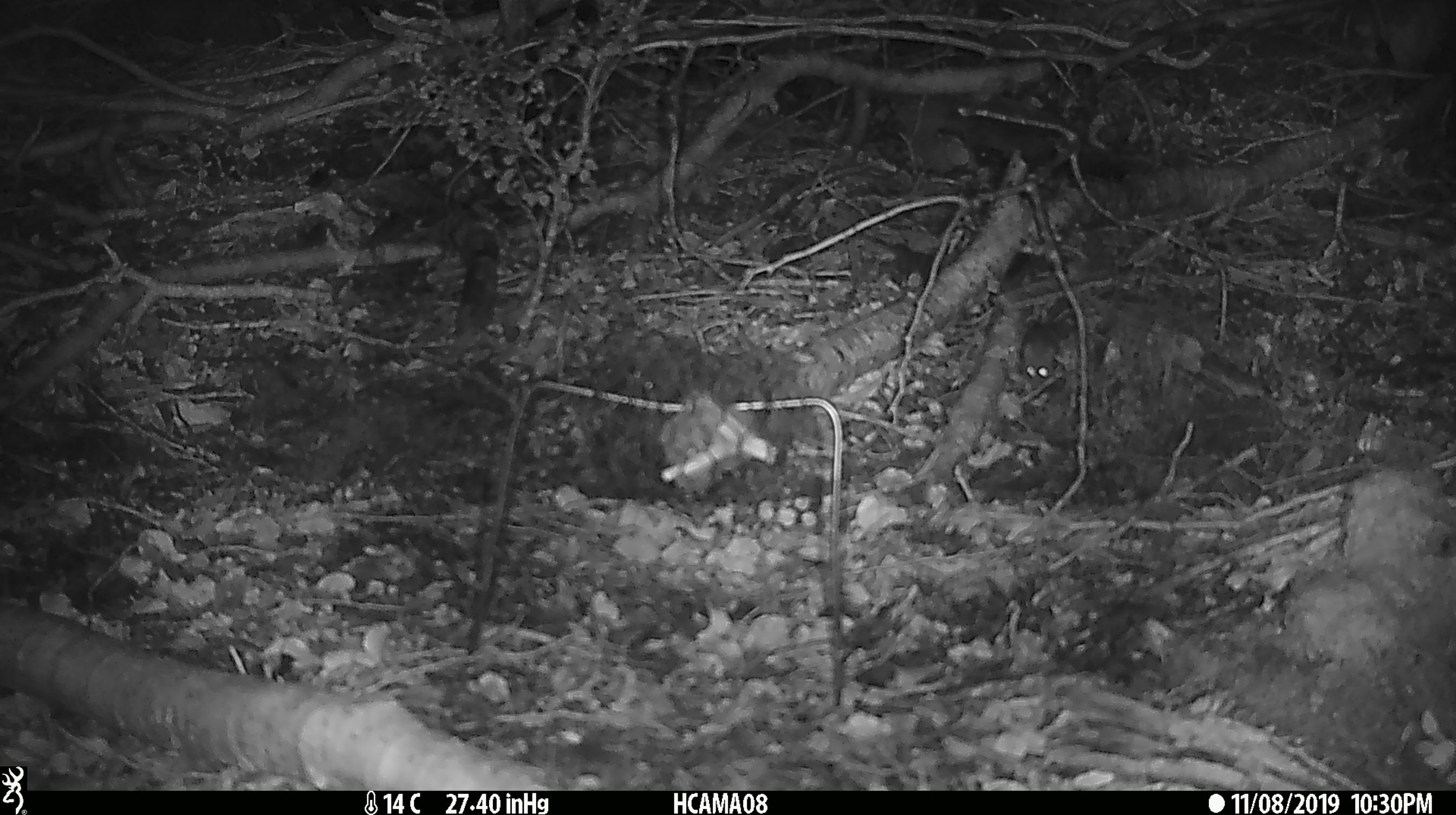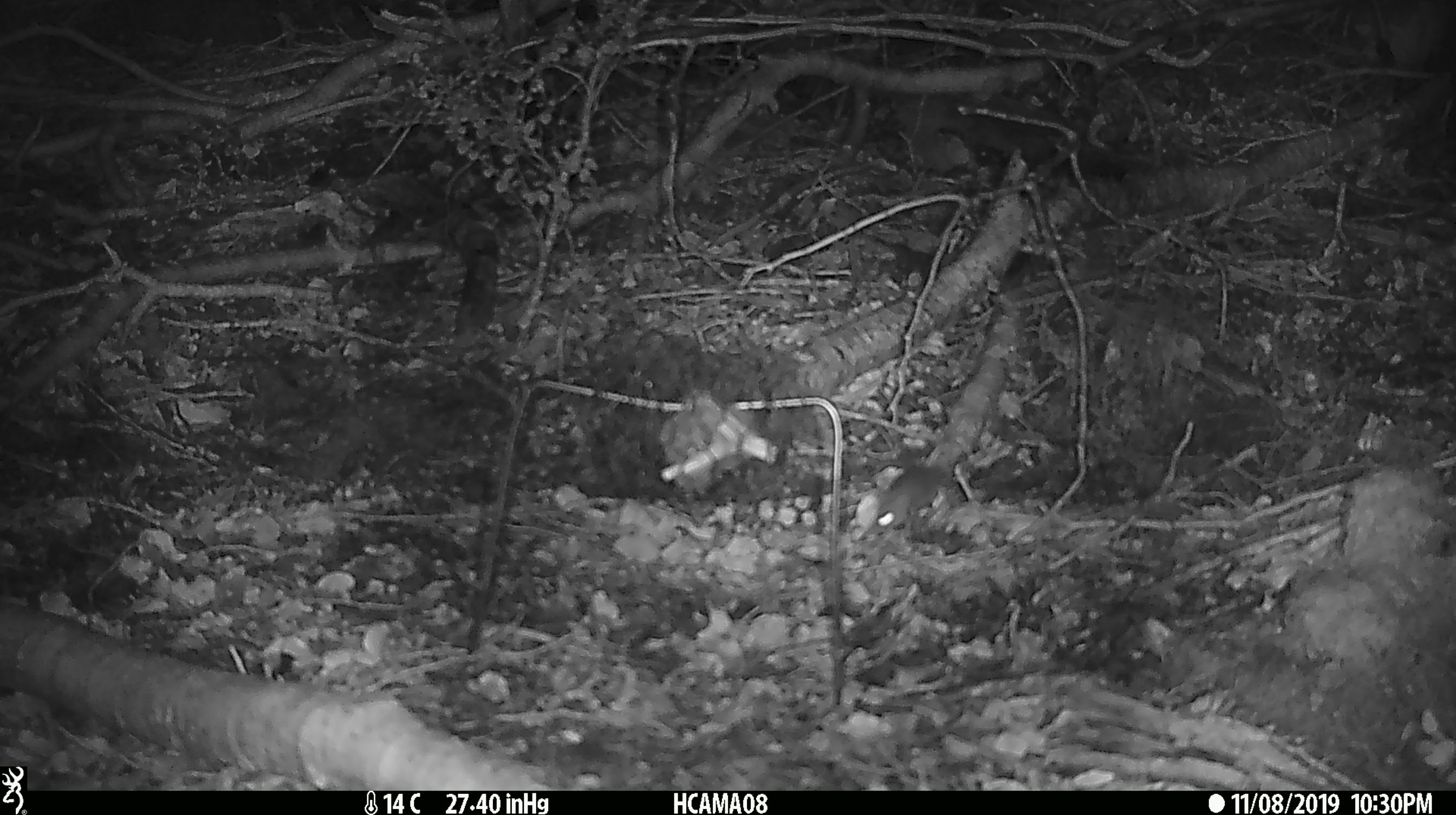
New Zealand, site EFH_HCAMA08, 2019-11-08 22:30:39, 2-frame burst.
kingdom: Animalia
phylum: Chordata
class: Mammalia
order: Rodentia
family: Muridae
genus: Mus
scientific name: Mus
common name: mouse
Mouse (Mus).